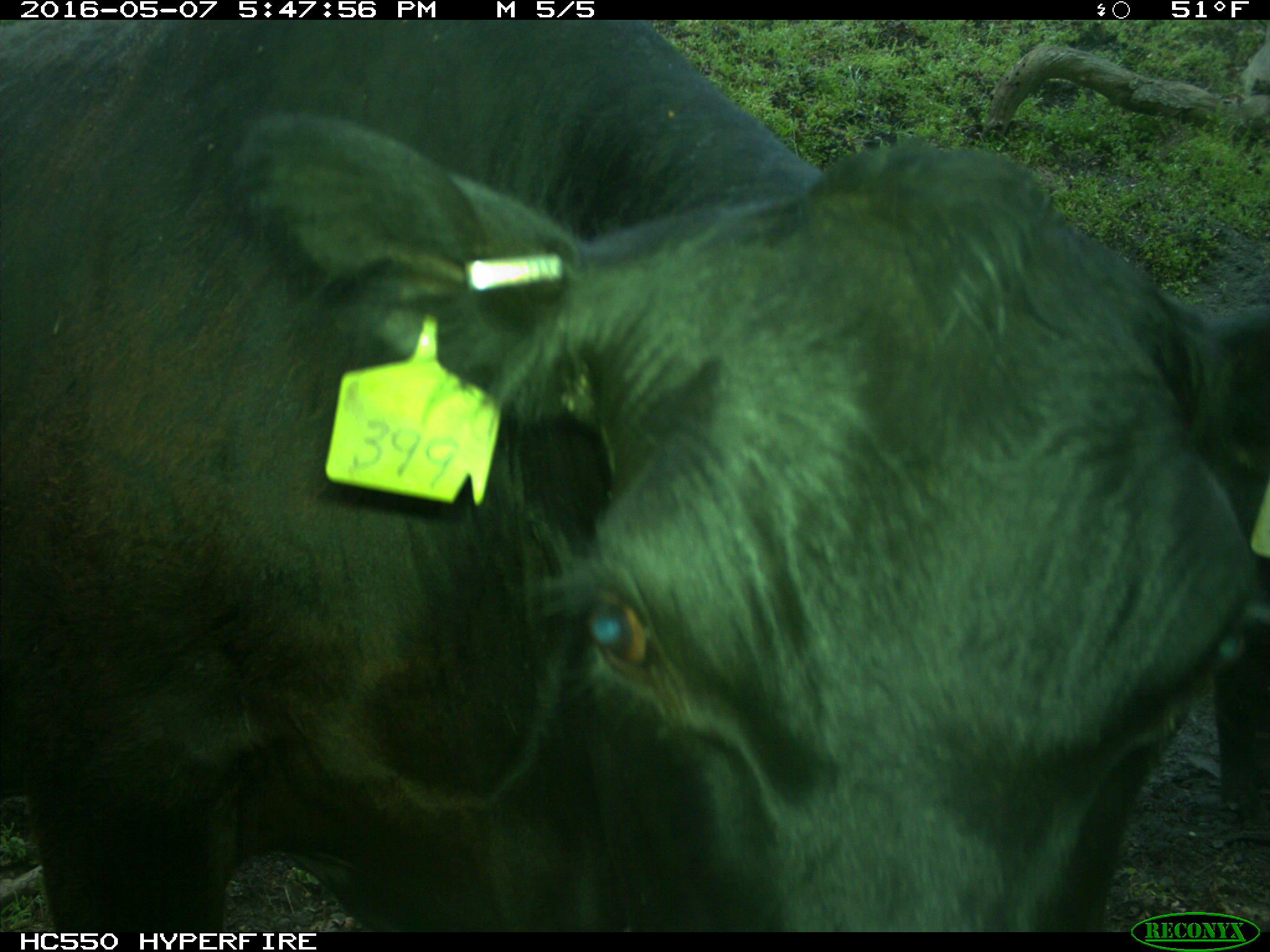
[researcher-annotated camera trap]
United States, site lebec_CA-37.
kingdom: Animalia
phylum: Chordata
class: Mammalia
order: Artiodactyla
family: Bovidae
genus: Bos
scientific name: Bos taurus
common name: domestic cow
Bos taurus (domestic cow).